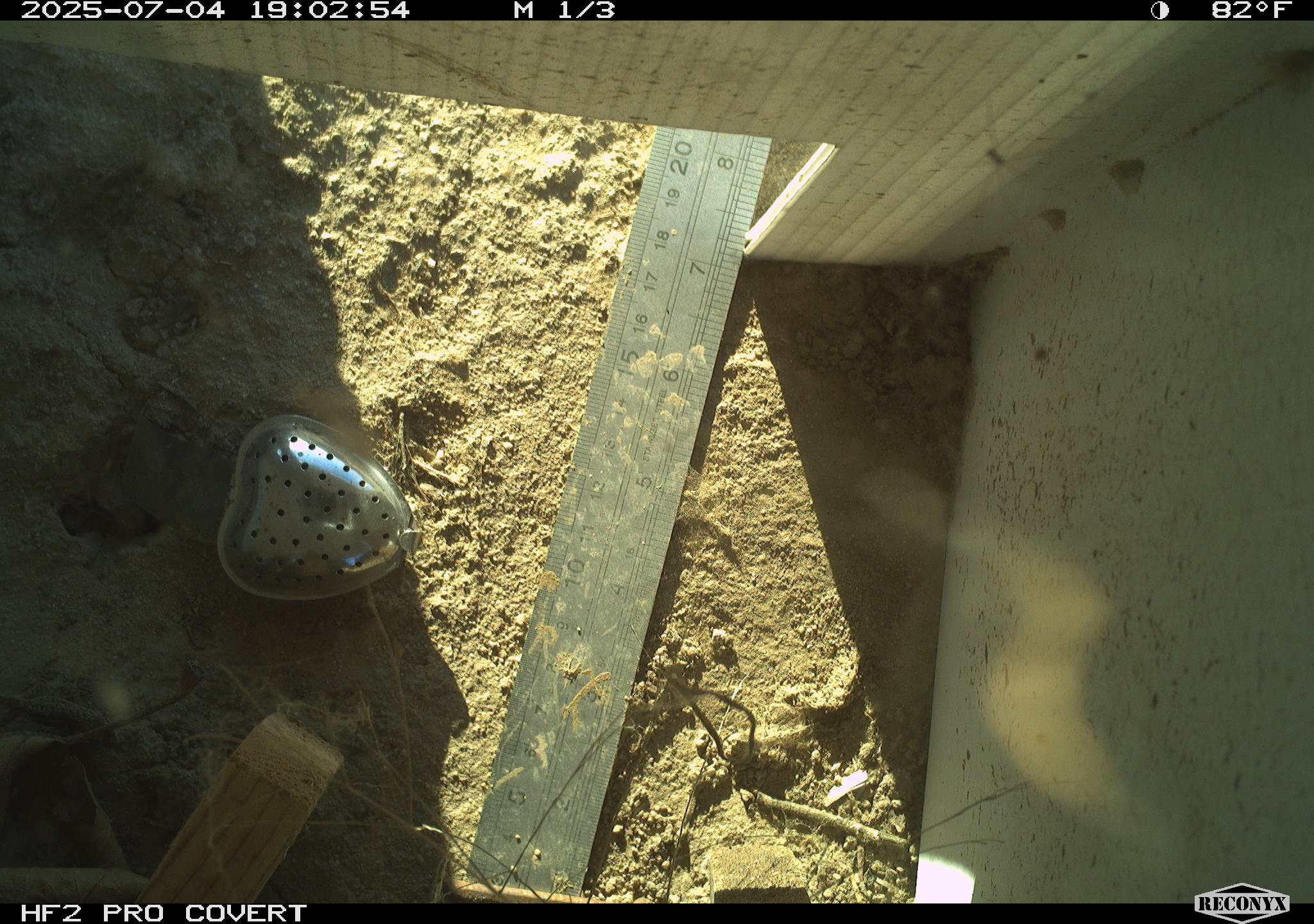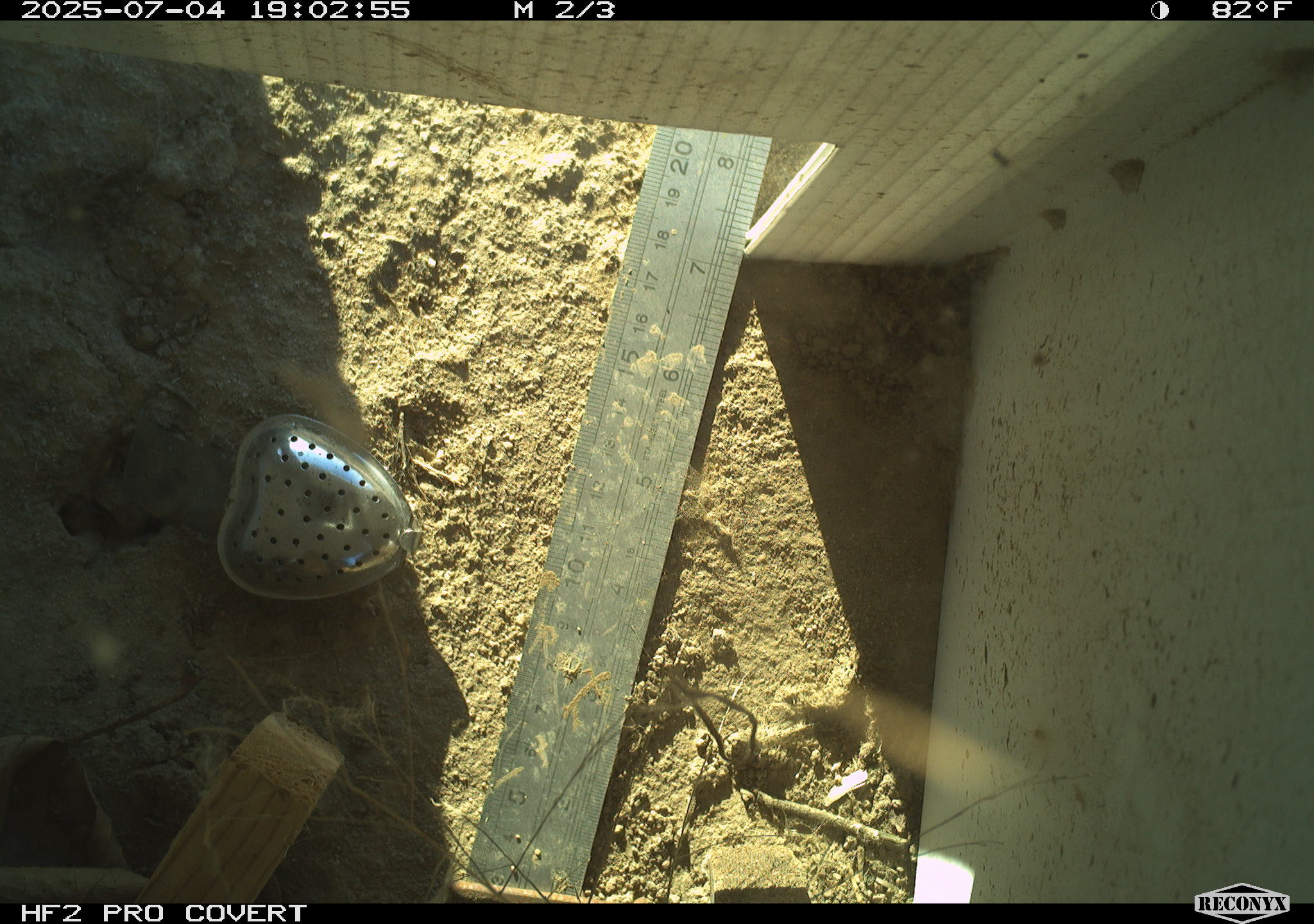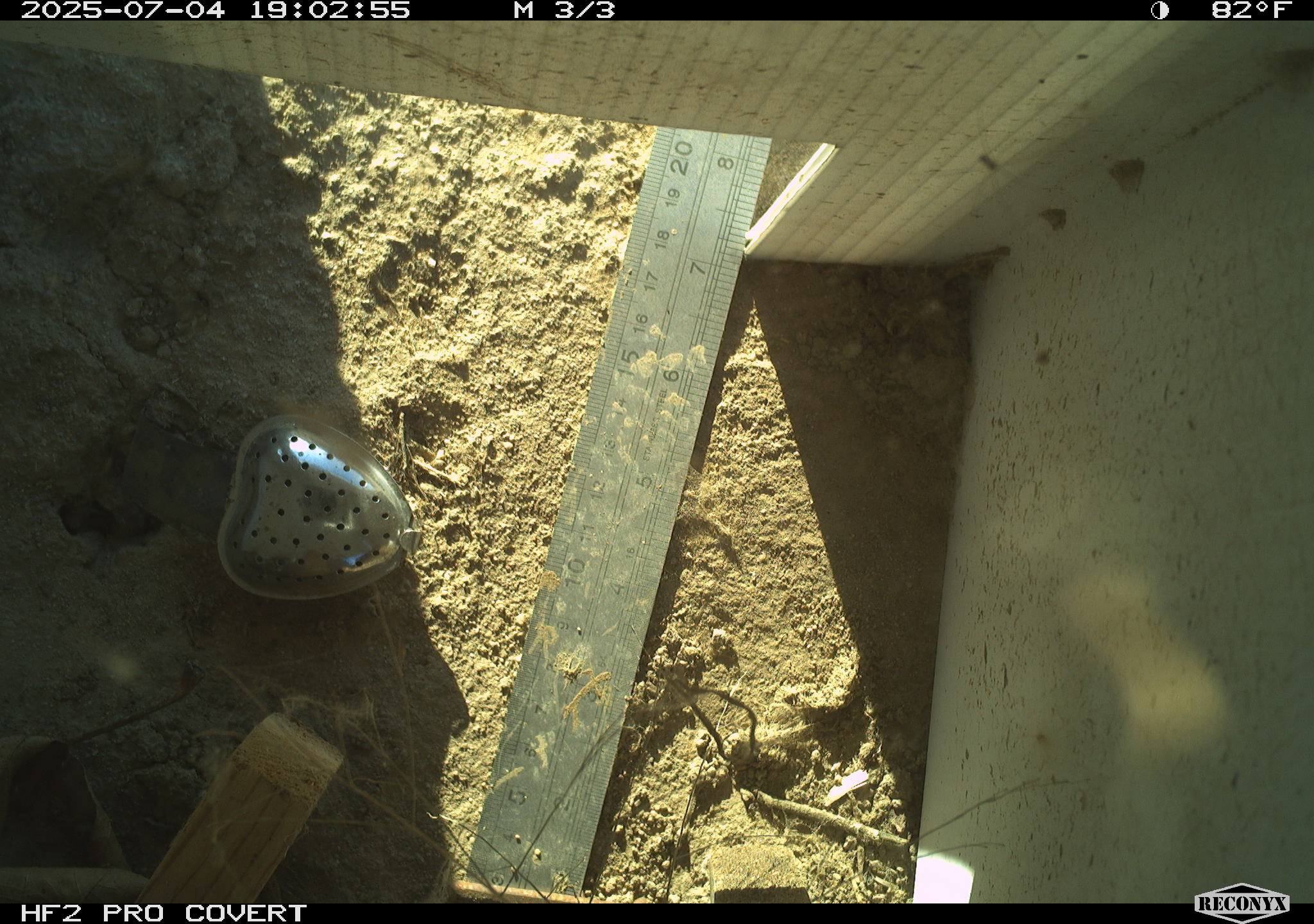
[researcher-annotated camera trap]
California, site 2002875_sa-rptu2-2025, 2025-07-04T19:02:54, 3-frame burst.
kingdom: Animalia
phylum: Chordata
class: Reptilia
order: Squamata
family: Phrynosomatidae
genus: Sceloporus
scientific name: Sceloporus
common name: spiny lizards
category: sceloporus species